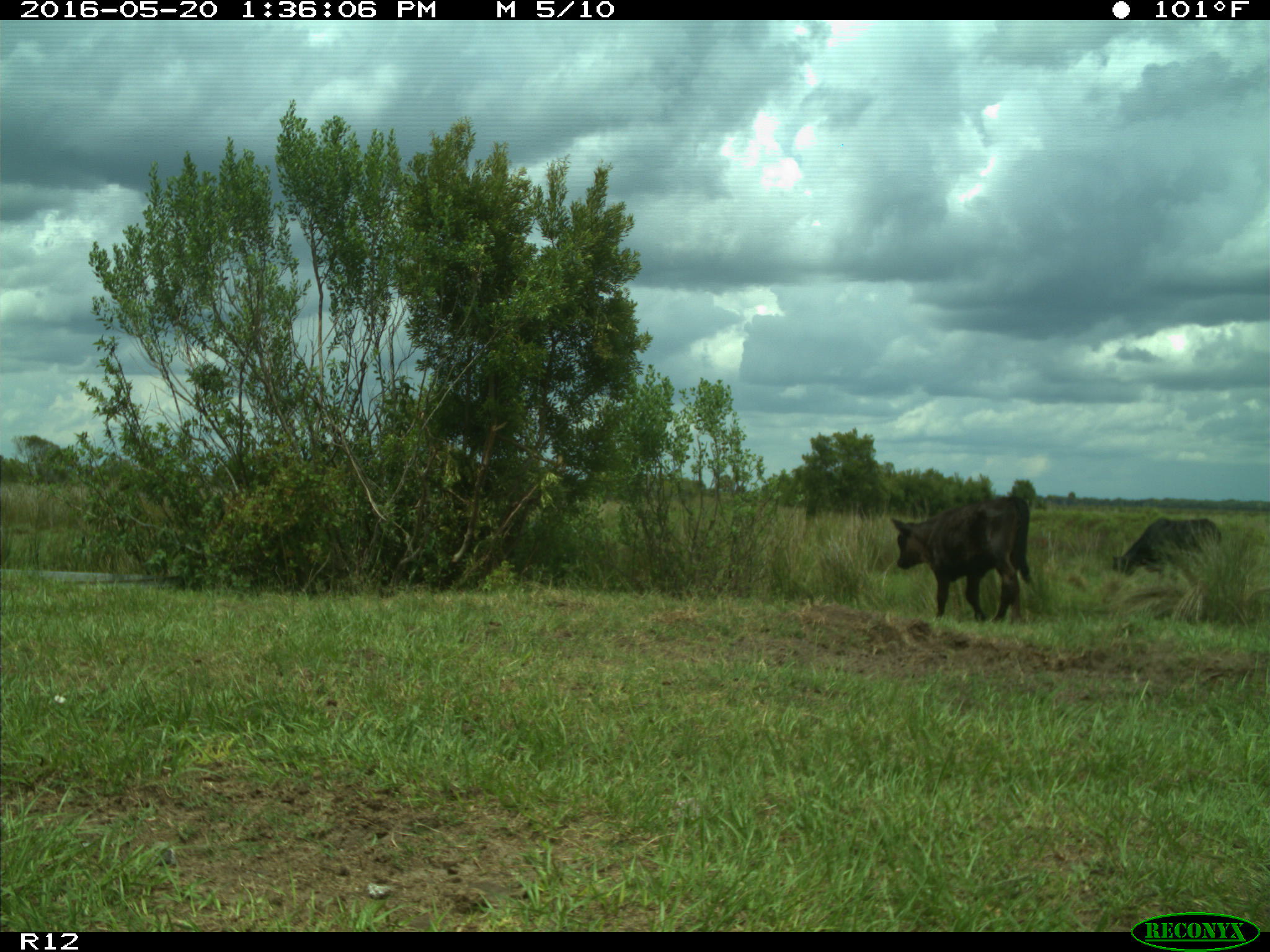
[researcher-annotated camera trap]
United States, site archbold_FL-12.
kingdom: Animalia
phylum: Chordata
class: Mammalia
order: Artiodactyla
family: Bovidae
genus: Bos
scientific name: Bos taurus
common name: domestic cow